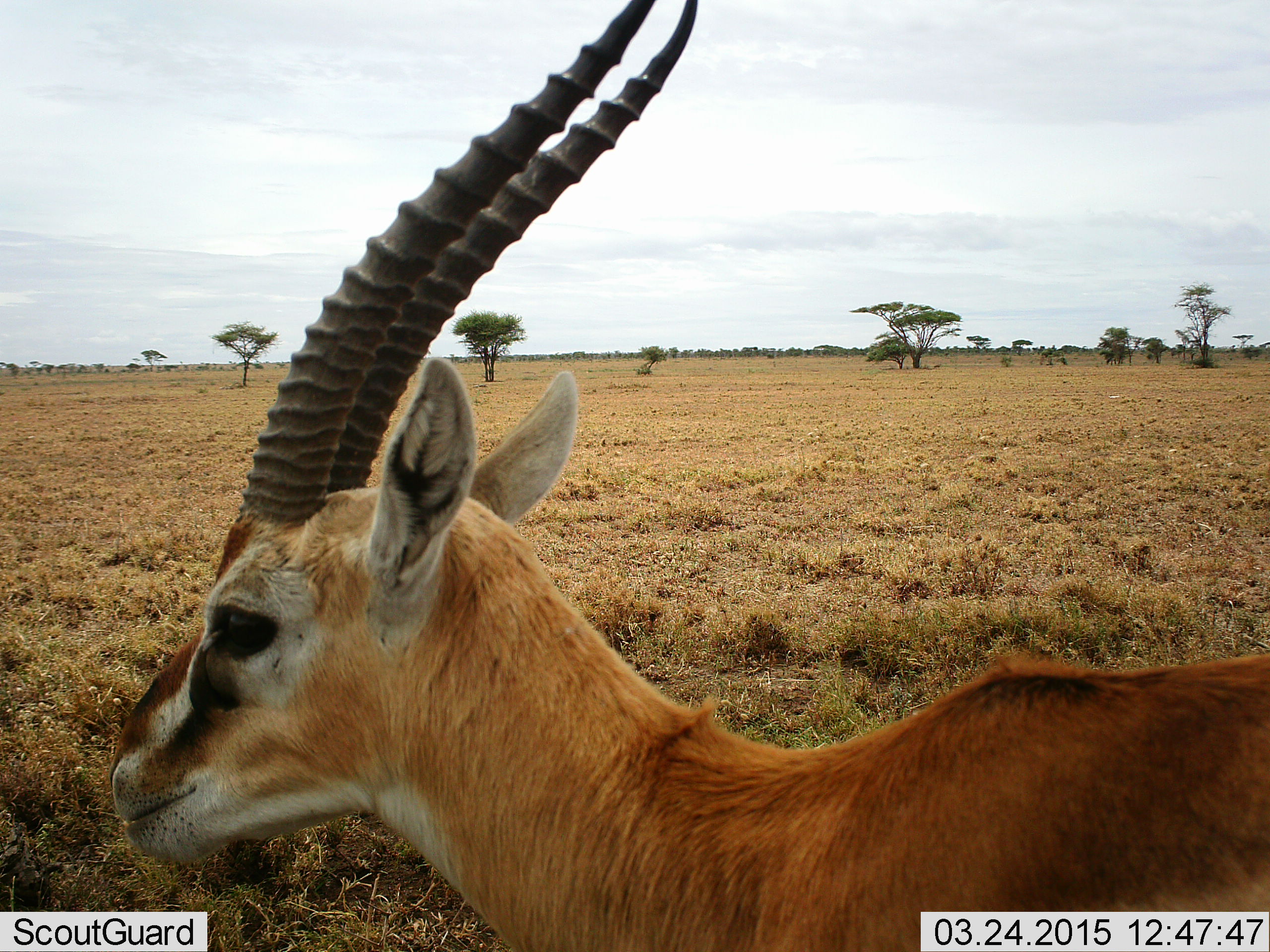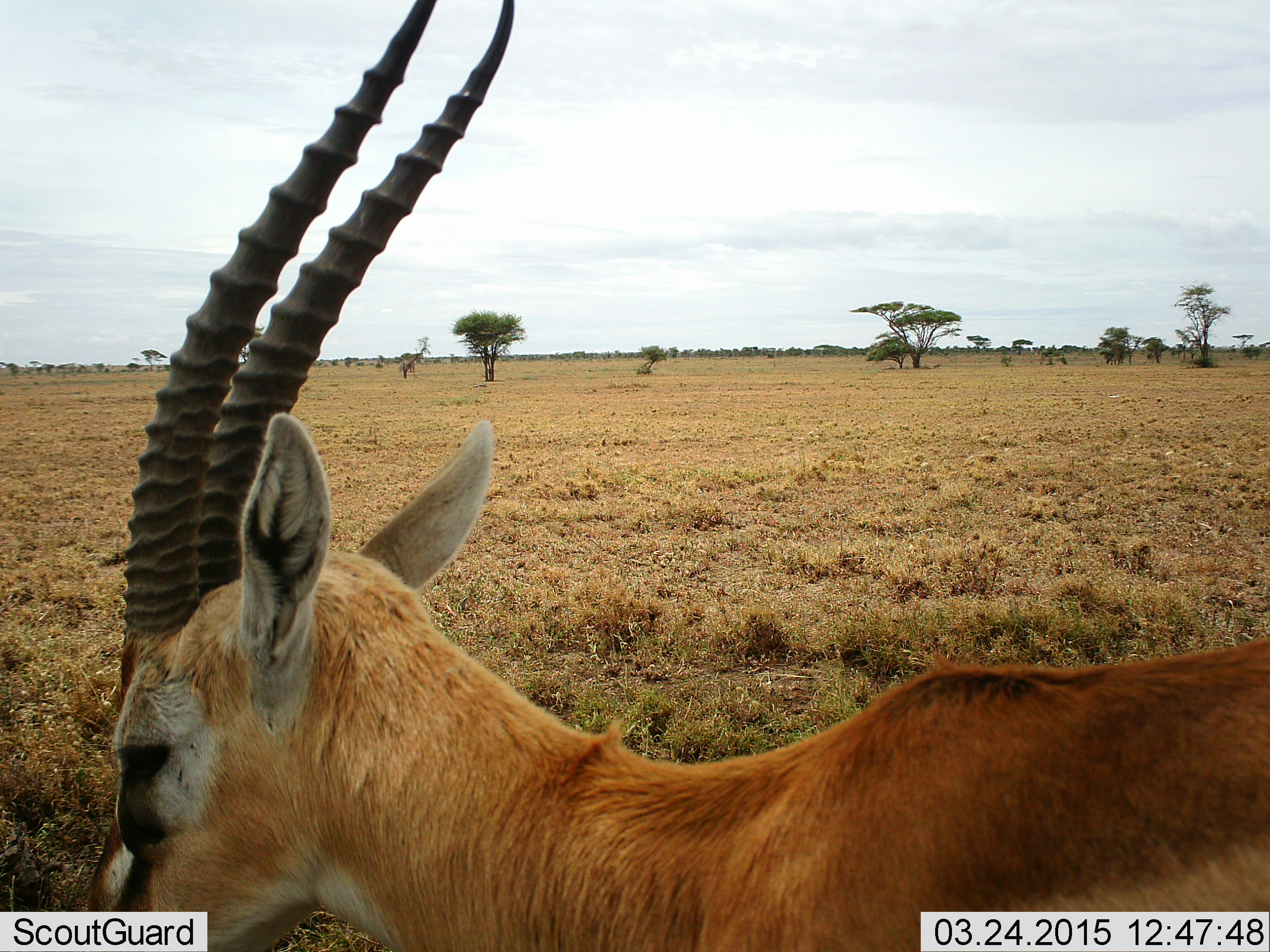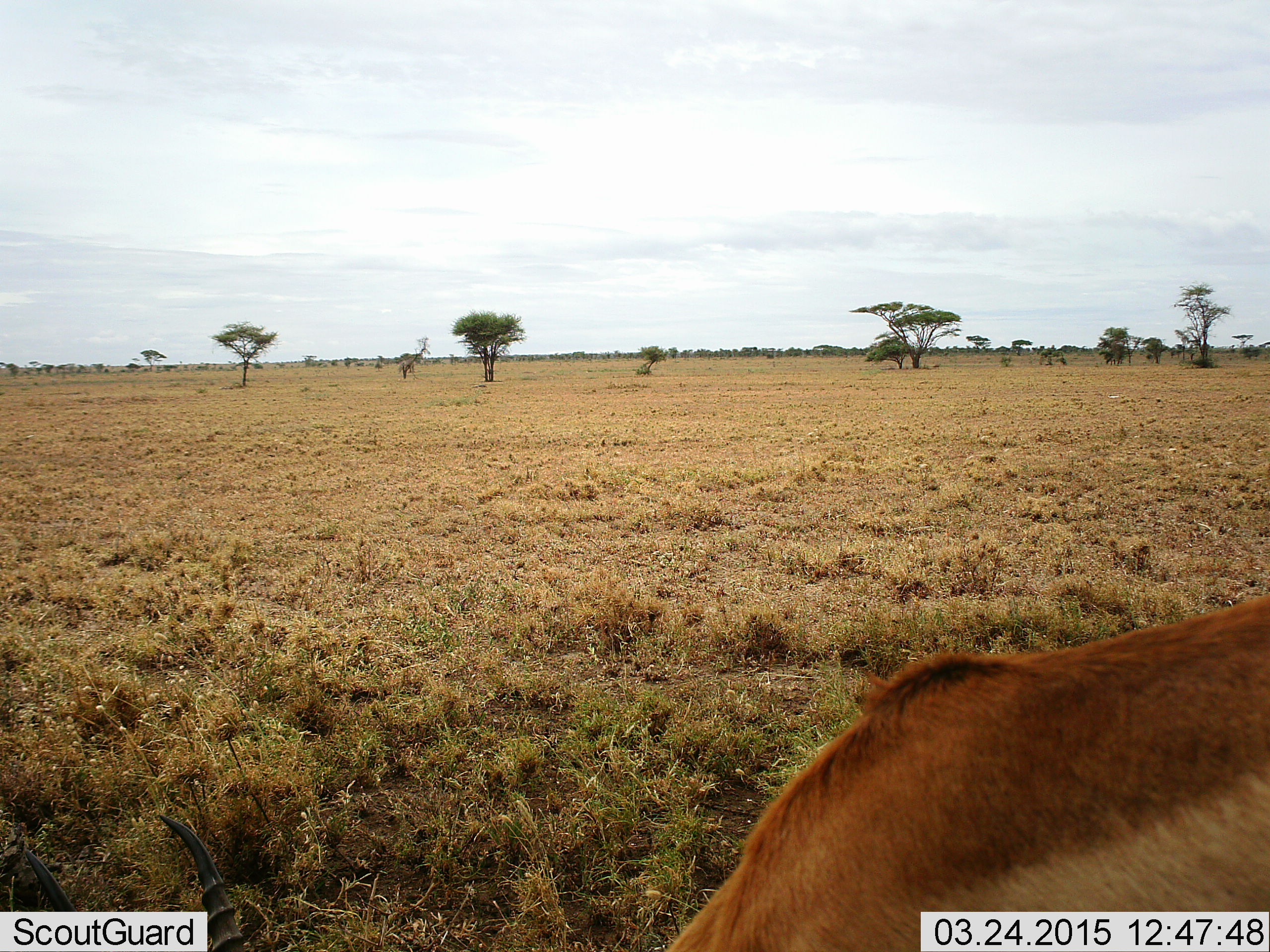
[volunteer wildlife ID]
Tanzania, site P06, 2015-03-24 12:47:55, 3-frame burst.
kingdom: Animalia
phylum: Chordata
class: Mammalia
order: Artiodactyla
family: Bovidae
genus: Eudorcas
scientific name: Eudorcas thomsonii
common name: thomson's gazelle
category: gazellethomsons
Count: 1.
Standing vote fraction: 90%.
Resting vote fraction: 0%.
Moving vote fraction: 0%.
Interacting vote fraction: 0%.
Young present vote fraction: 0%.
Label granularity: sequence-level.